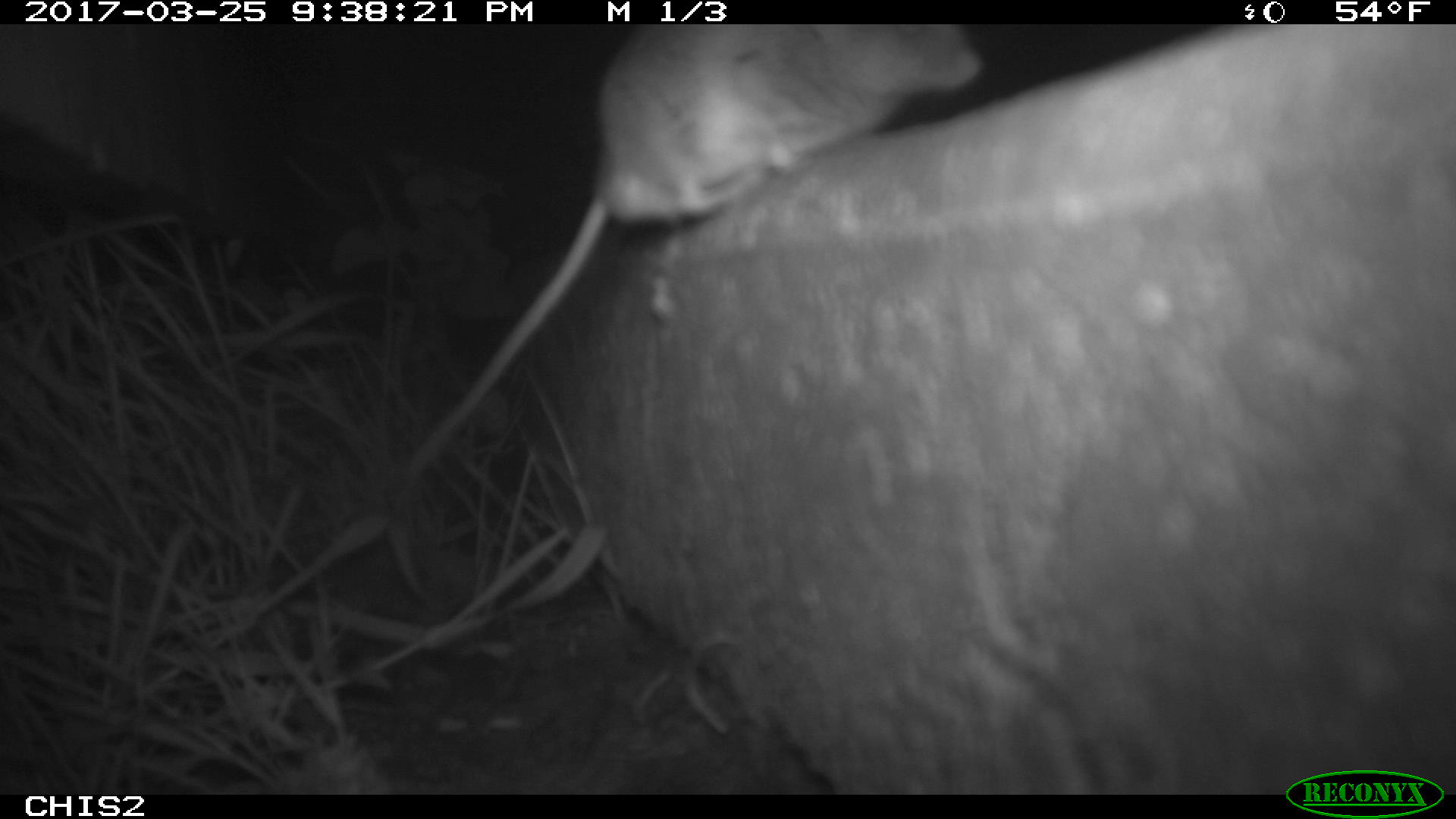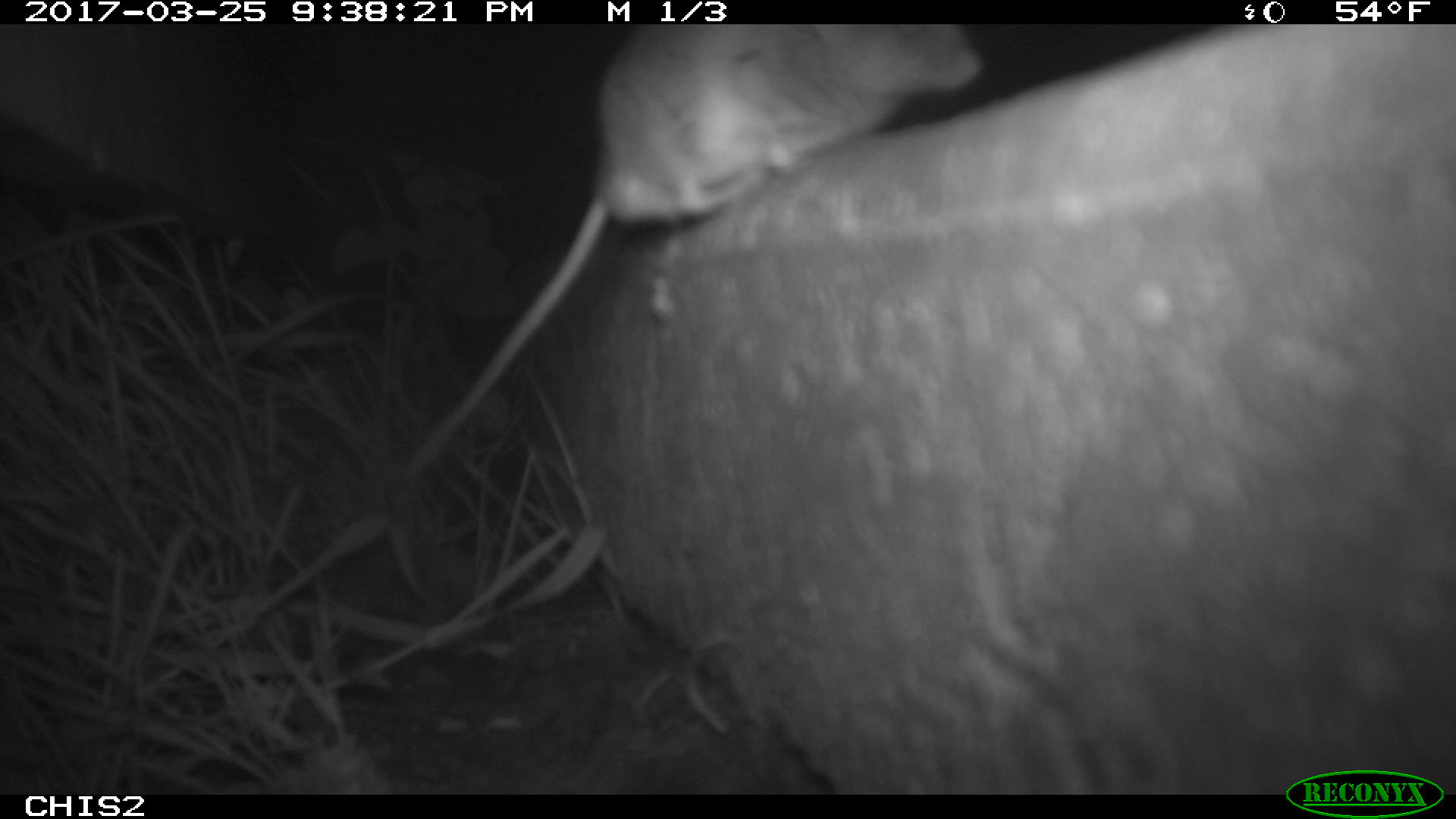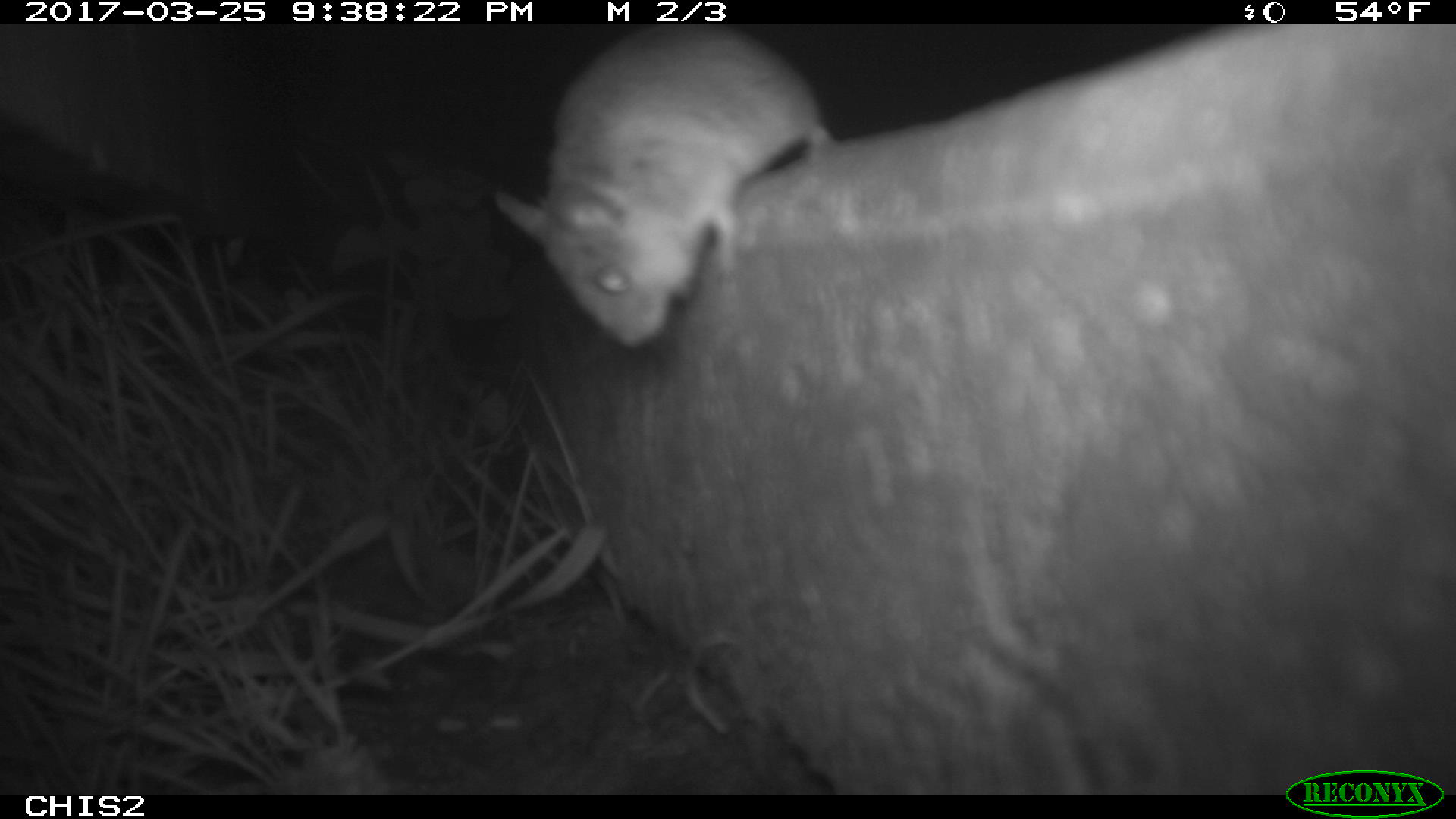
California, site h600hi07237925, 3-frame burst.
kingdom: Animalia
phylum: Chordata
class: Mammalia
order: Rodentia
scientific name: Rodentia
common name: rodent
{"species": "rodent (Rodentia)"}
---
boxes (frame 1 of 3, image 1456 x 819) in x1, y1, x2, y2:
rodent: 407, 24, 982, 477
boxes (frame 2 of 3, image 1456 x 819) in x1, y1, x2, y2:
rodent: 403, 24, 986, 470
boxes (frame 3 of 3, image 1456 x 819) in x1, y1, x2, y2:
rodent: 494, 24, 830, 346